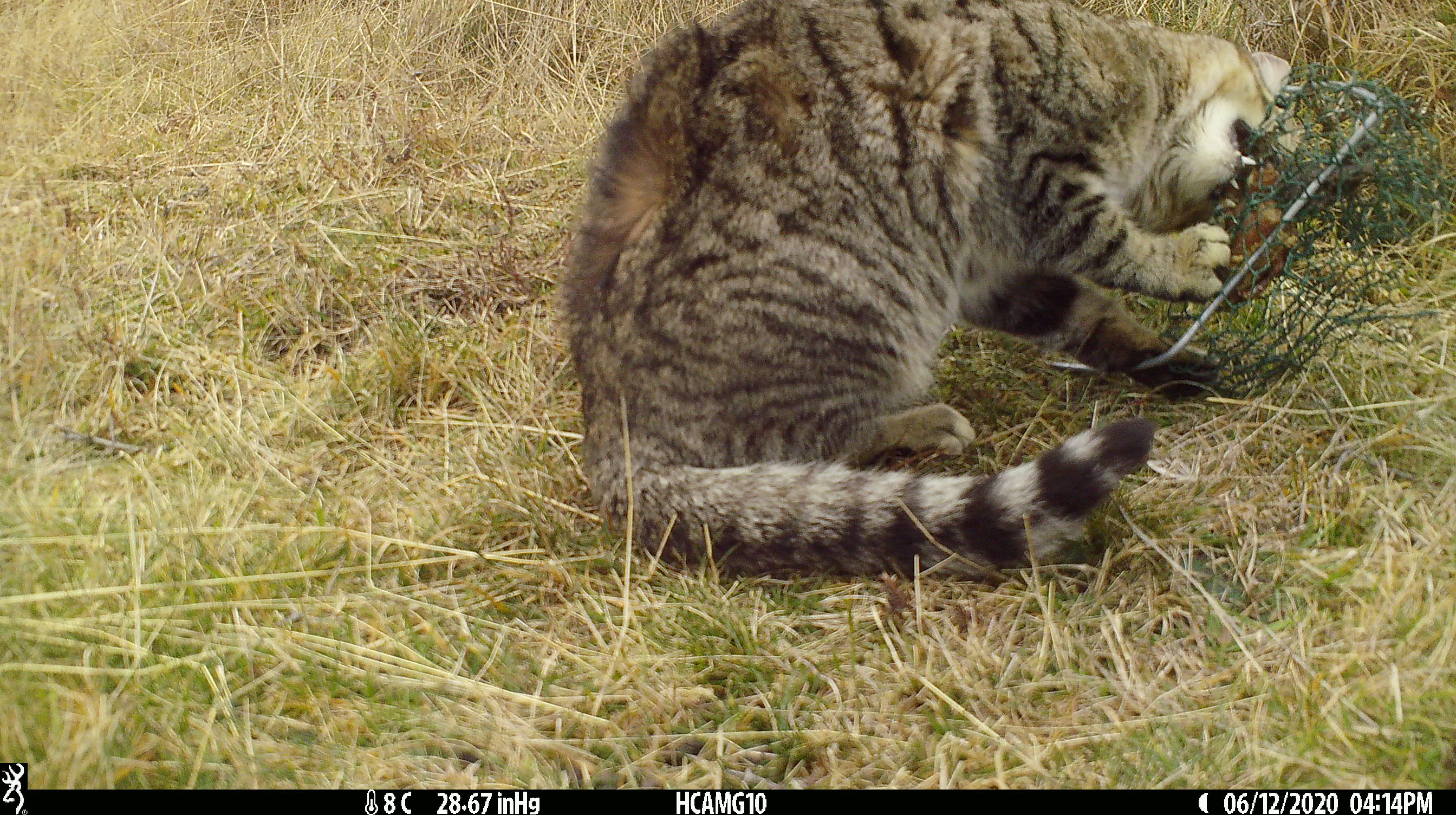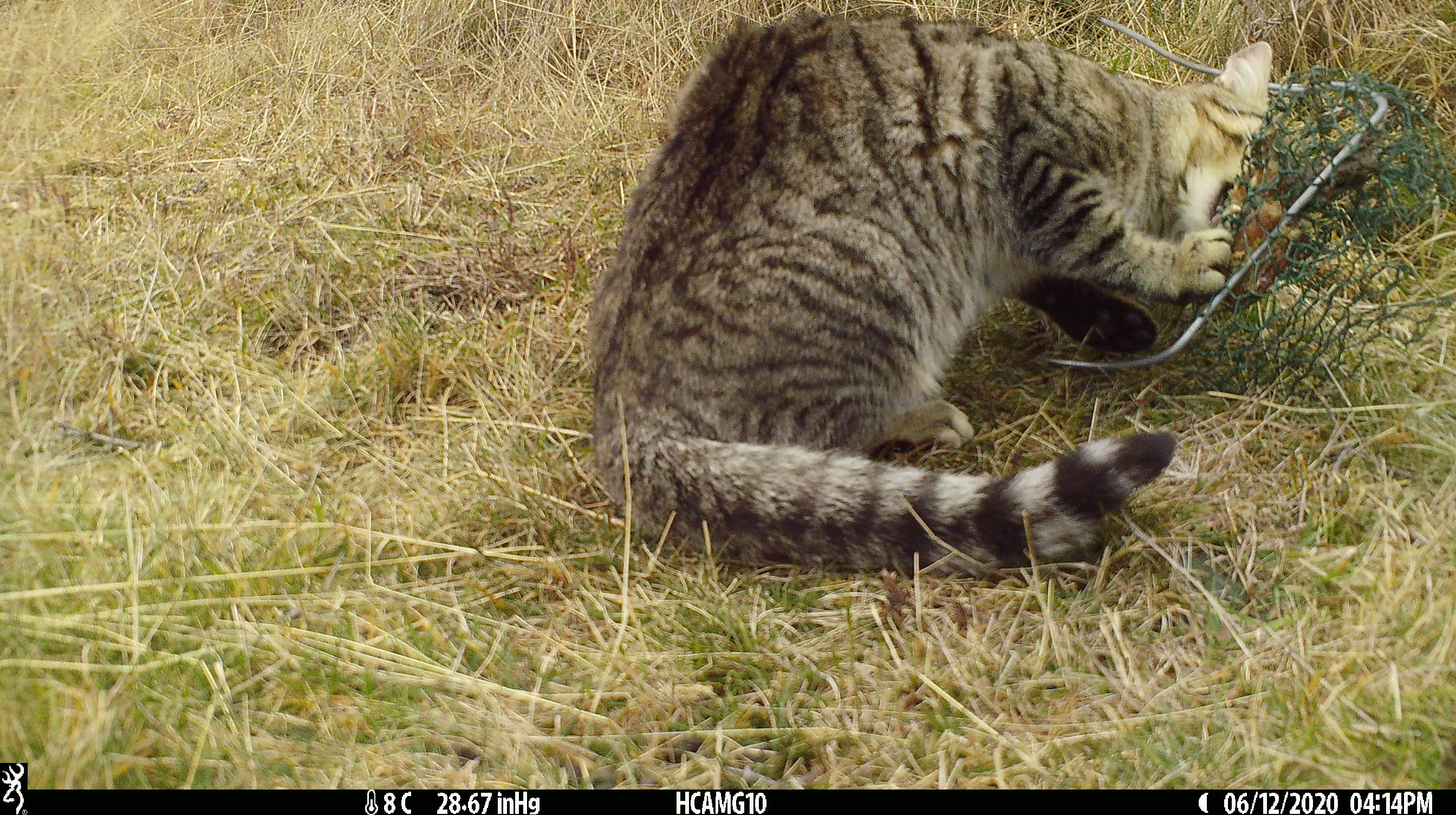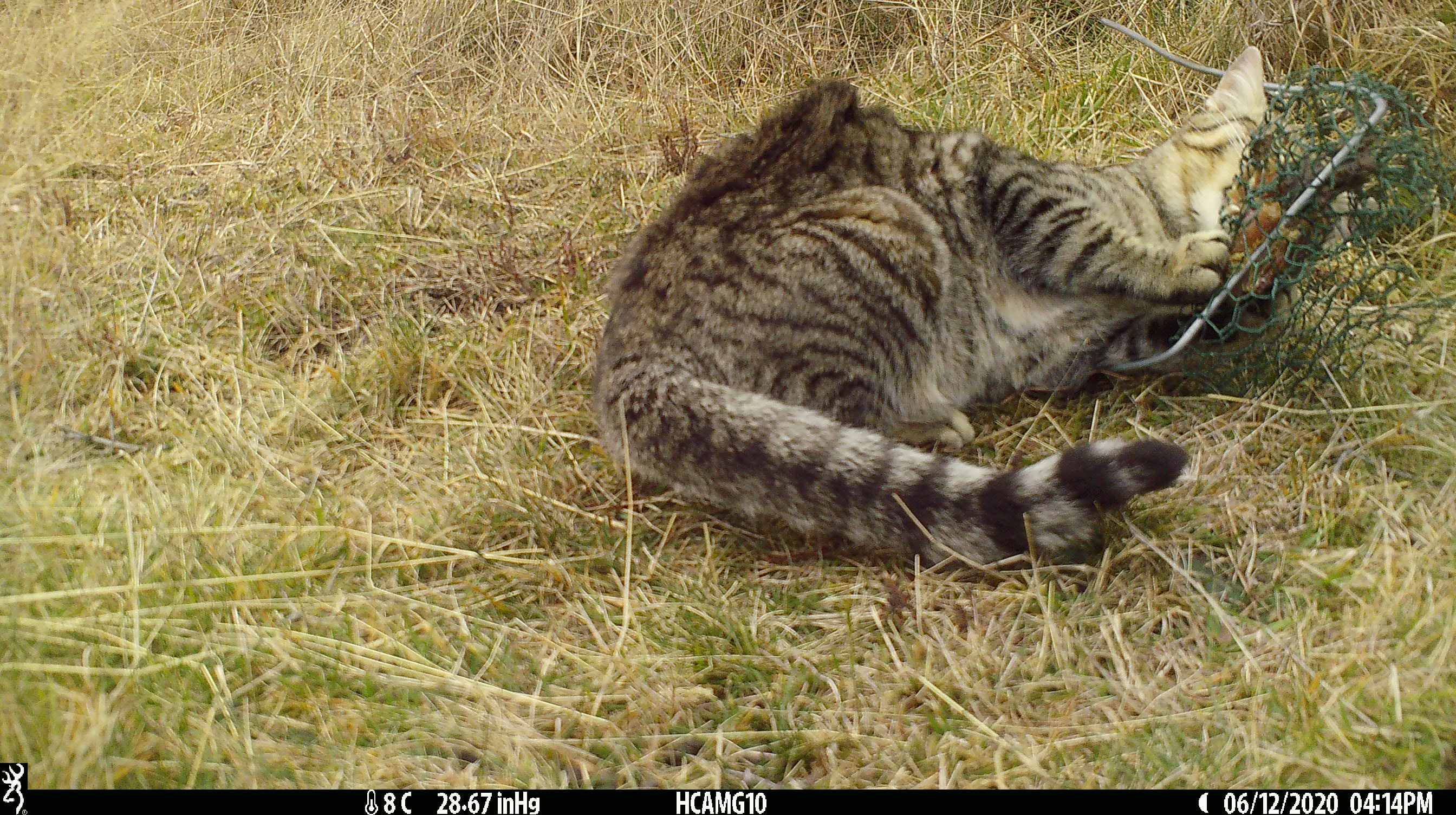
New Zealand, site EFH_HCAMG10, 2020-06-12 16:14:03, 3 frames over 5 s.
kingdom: Animalia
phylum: Chordata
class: Mammalia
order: Carnivora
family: Felidae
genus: Felis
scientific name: Felis catus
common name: domestic cat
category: cat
Cat (domestic cat) (Felis catus).